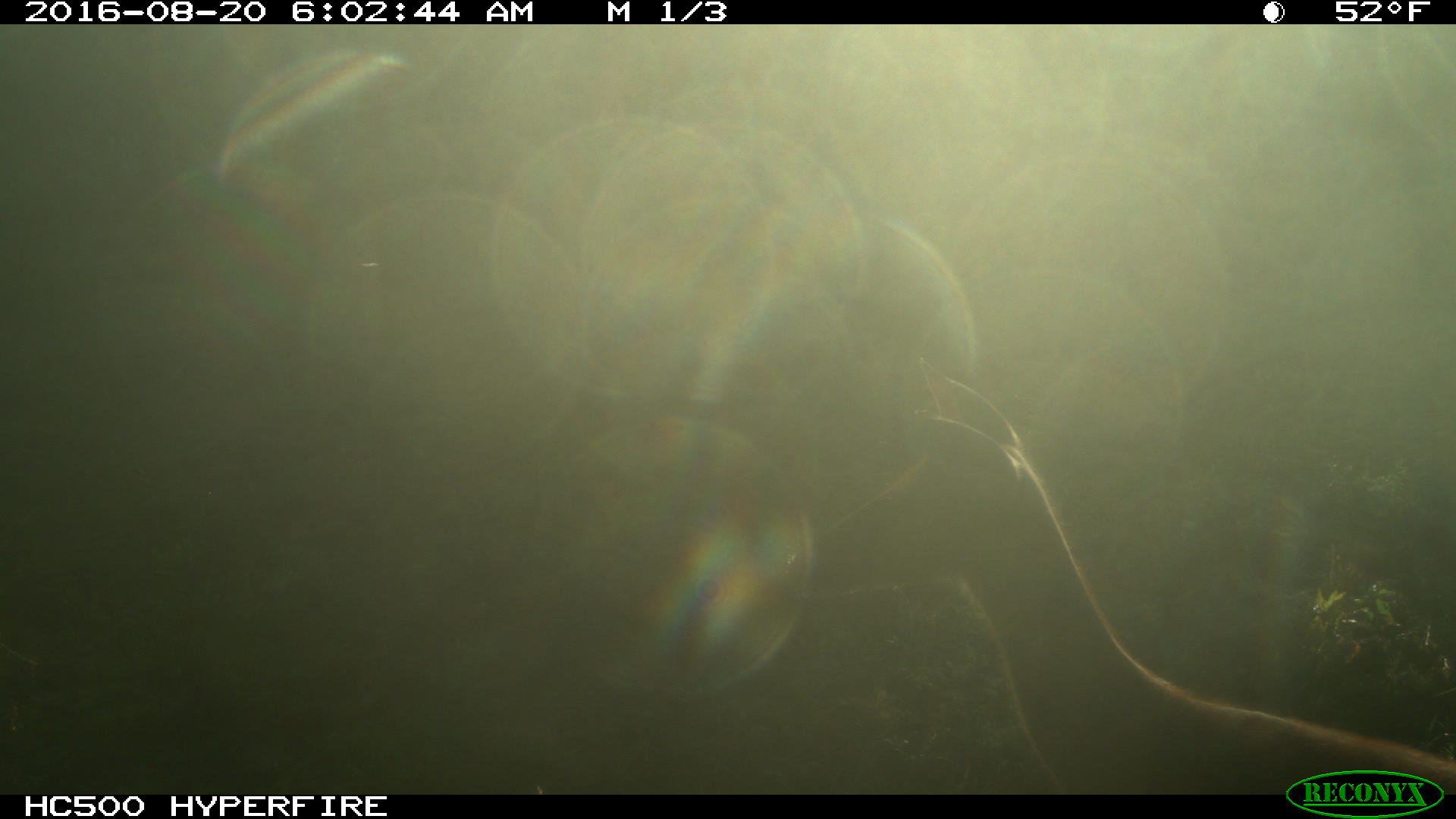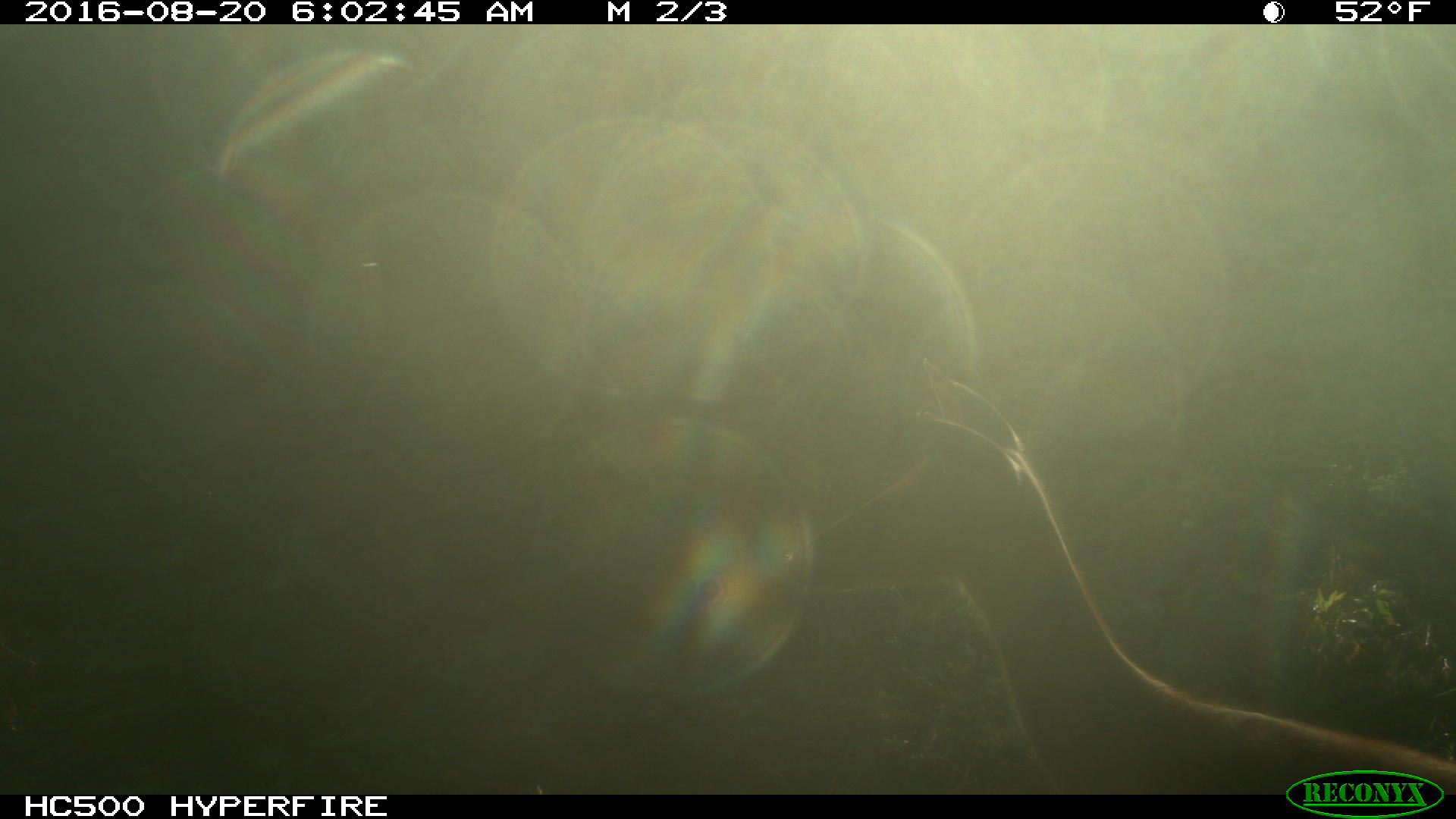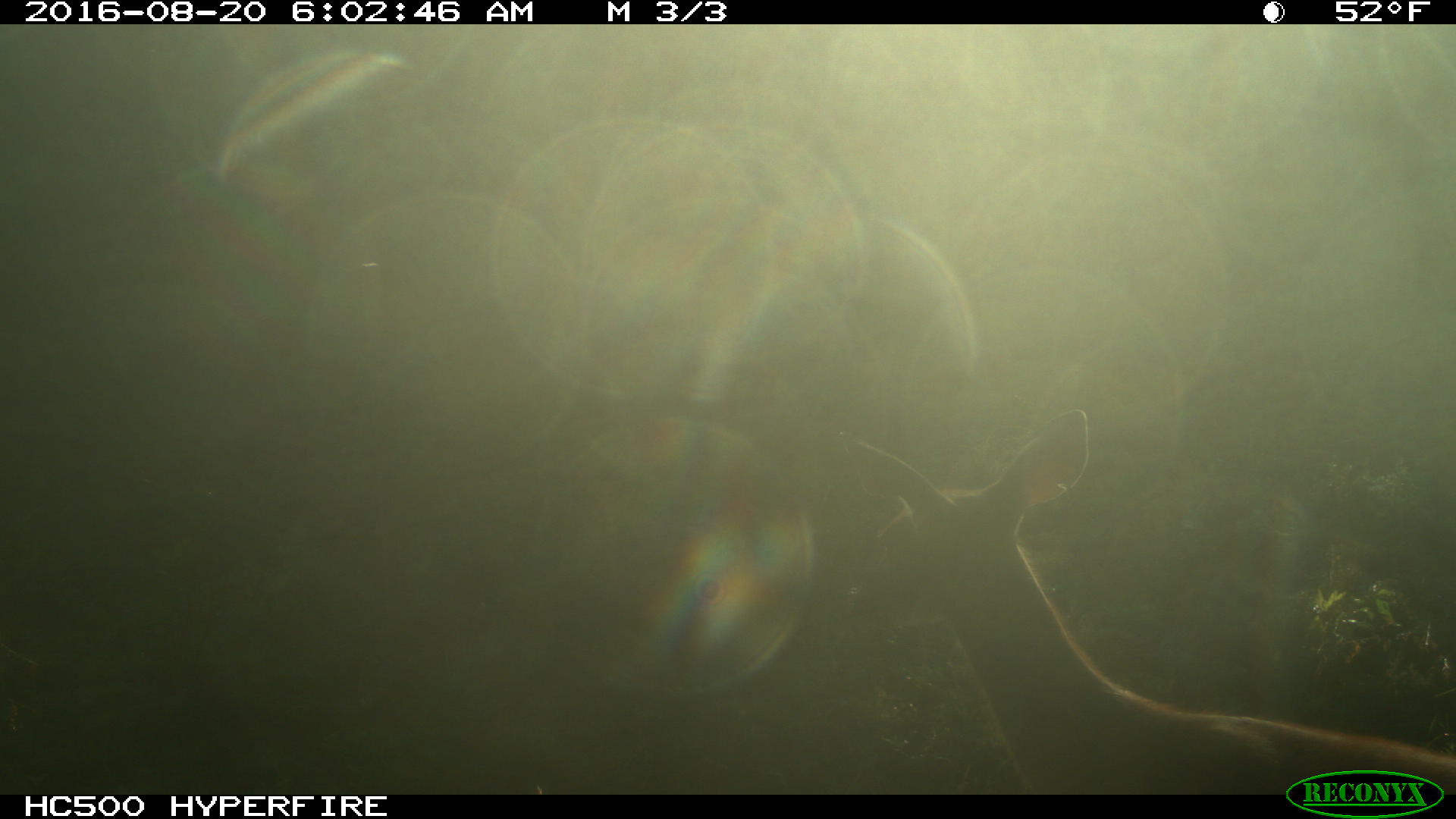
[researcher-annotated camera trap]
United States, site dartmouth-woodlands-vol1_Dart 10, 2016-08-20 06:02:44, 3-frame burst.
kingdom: Animalia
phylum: Chordata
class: Mammalia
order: Artiodactyla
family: Cervidae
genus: Odocoileus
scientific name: Odocoileus virginianus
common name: white-tailed deer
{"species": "white-tailed deer (Odocoileus virginianus)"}